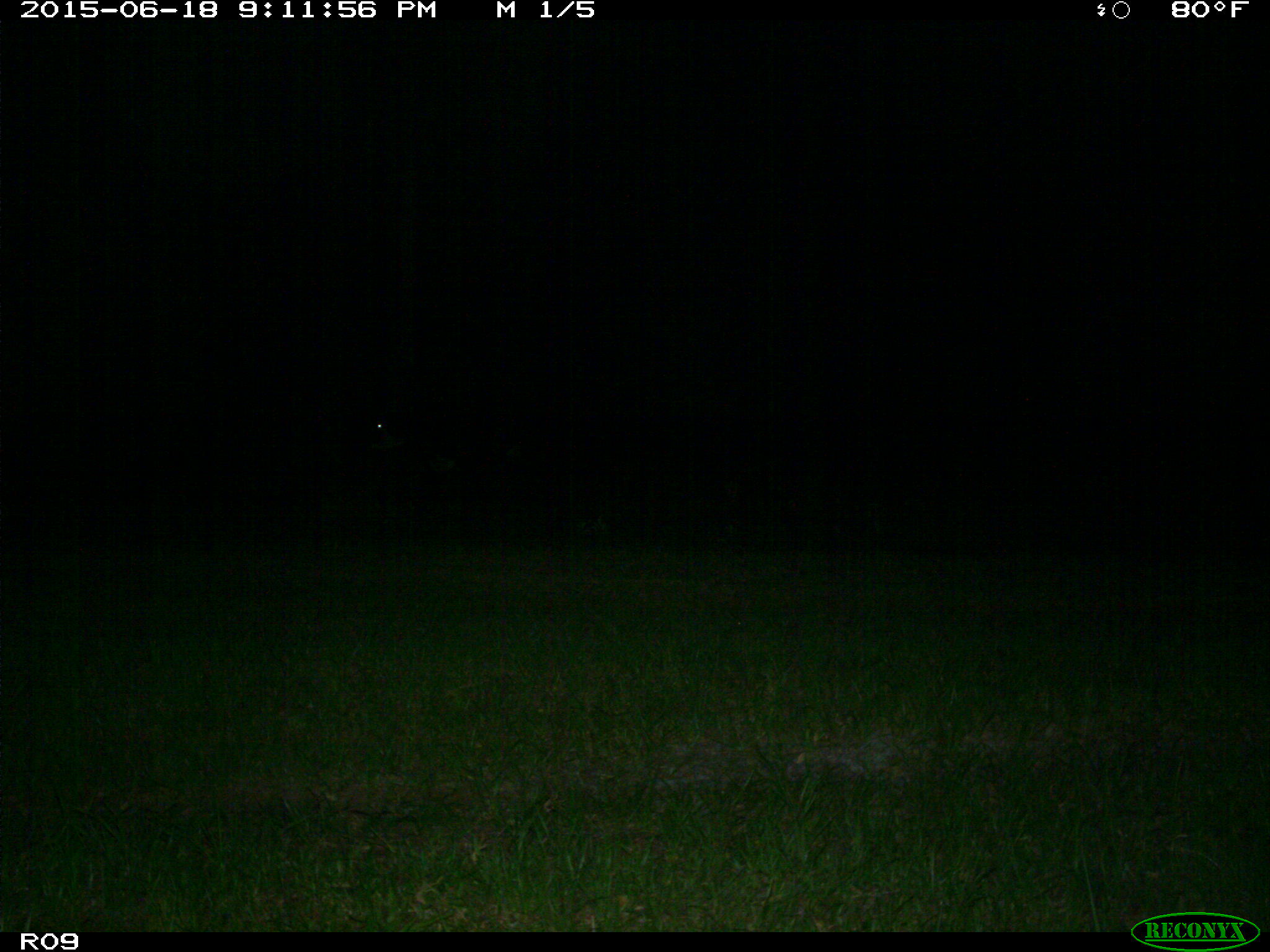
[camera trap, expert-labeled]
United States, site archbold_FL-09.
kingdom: Animalia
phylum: Chordata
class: Mammalia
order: Artiodactyla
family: Bovidae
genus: Bos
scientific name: Bos taurus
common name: domestic cow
Bos taurus (domestic cow).